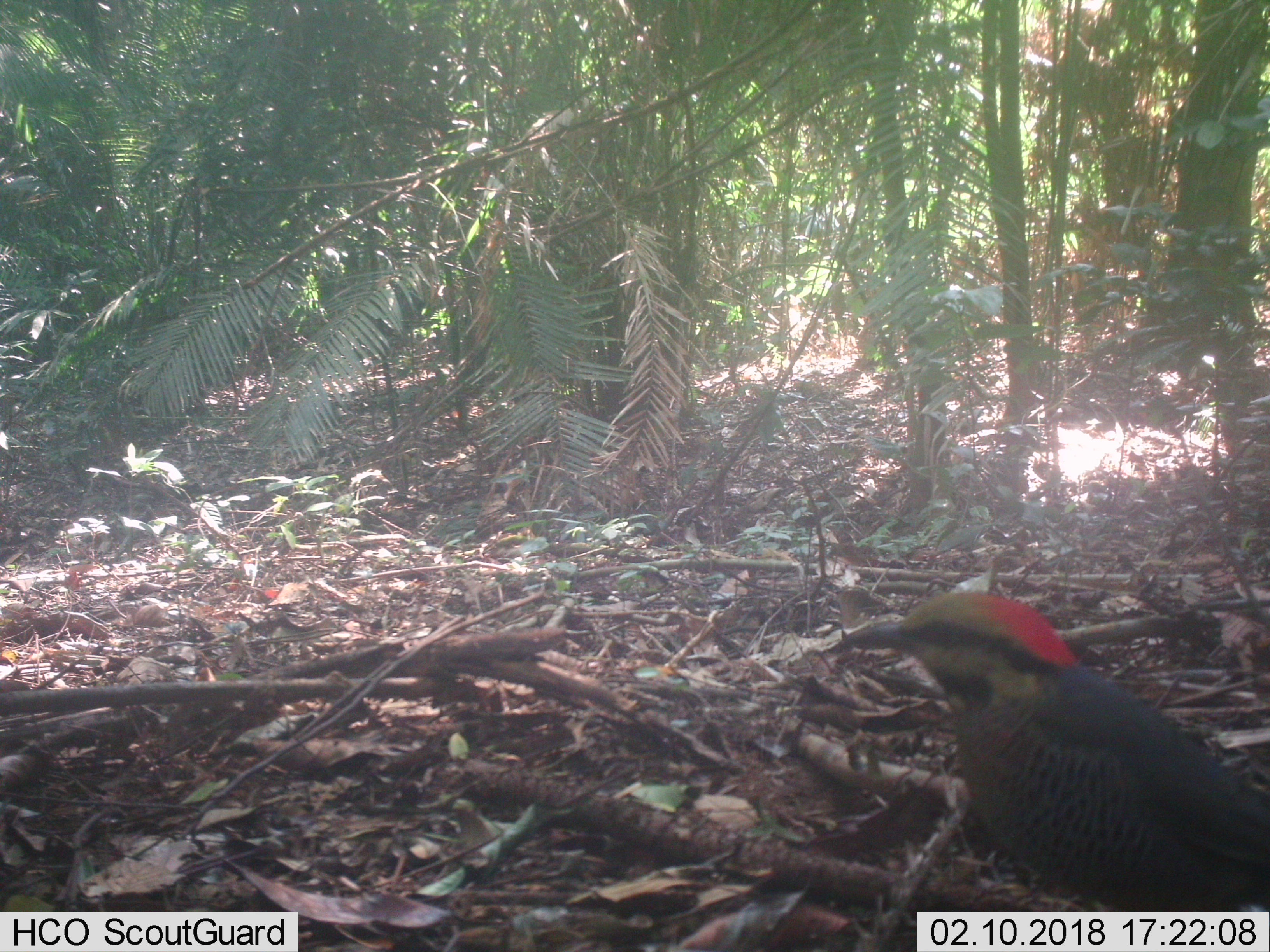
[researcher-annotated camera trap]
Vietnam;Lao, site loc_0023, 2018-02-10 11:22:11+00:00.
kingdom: Animalia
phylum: Chordata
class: Aves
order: Passeriformes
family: Pittidae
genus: Hydrornis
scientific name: Hydrornis cyaneus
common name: blue pitta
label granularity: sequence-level